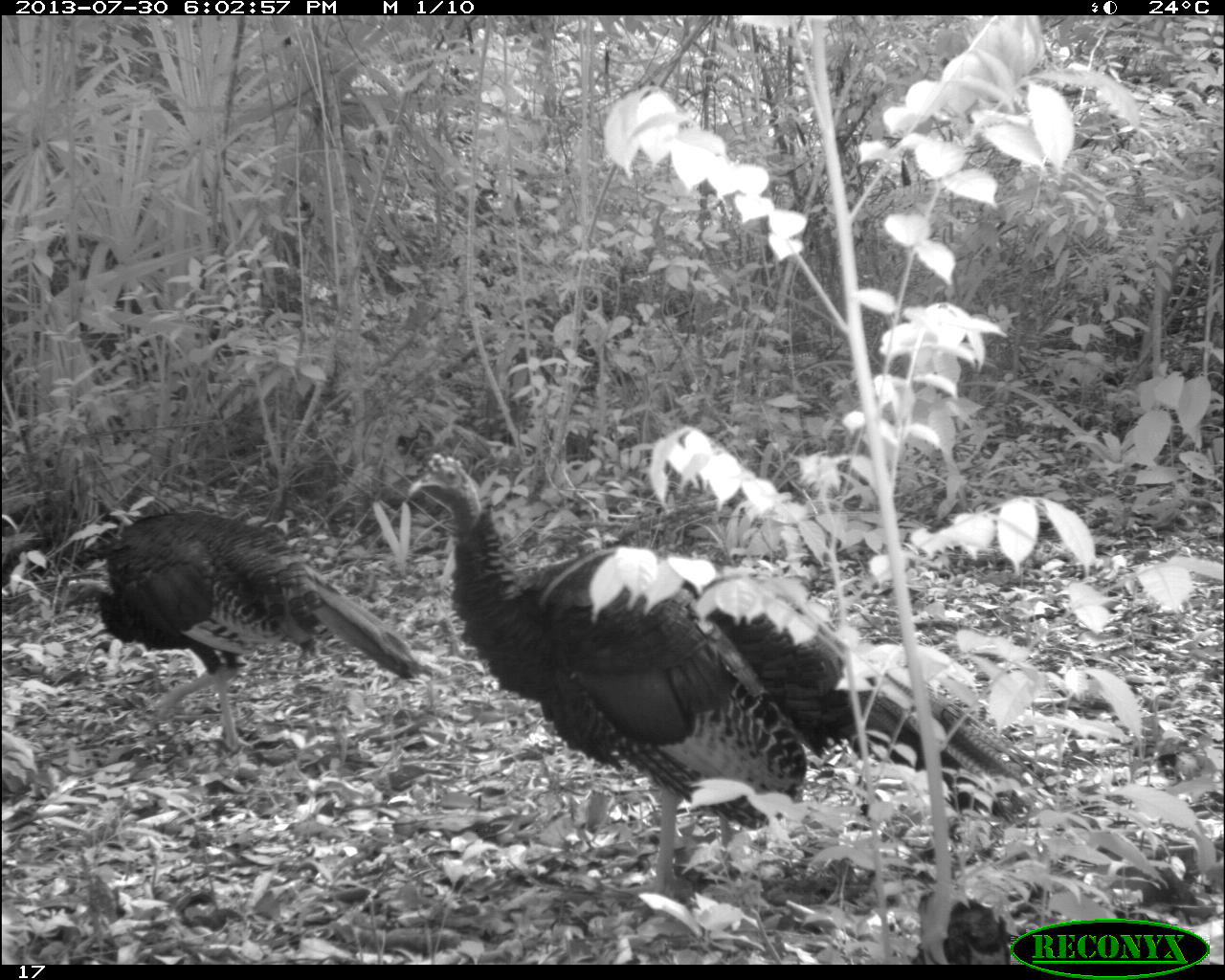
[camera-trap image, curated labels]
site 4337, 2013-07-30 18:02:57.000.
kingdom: Animalia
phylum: Chordata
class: Aves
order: Galliformes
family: Phasianidae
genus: Meleagris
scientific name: Meleagris ocellata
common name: ocellated turkey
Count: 2.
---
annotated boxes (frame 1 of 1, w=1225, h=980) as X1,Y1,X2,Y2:
meleagris ocellata: 405,450,1047,902; 63,508,434,747